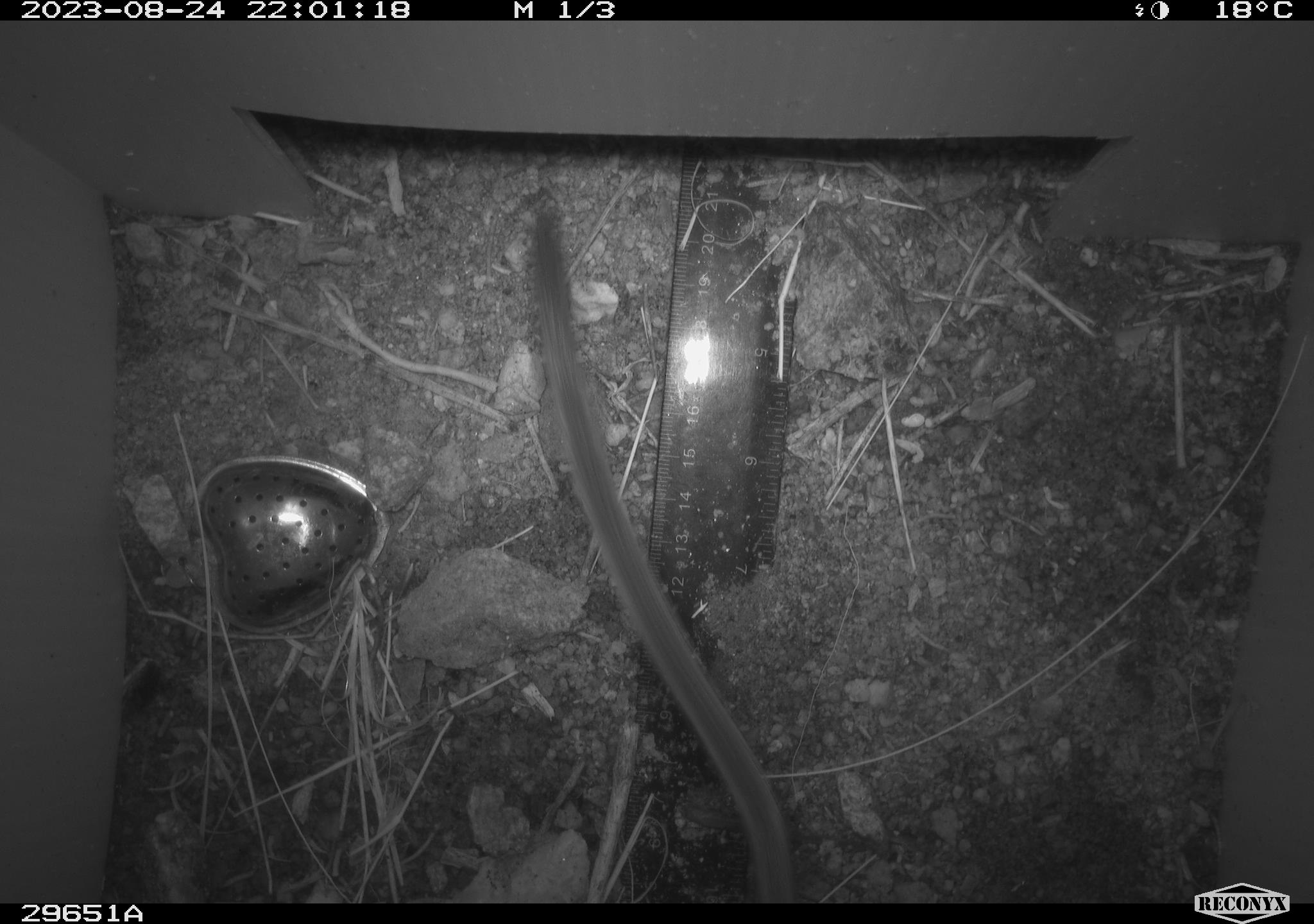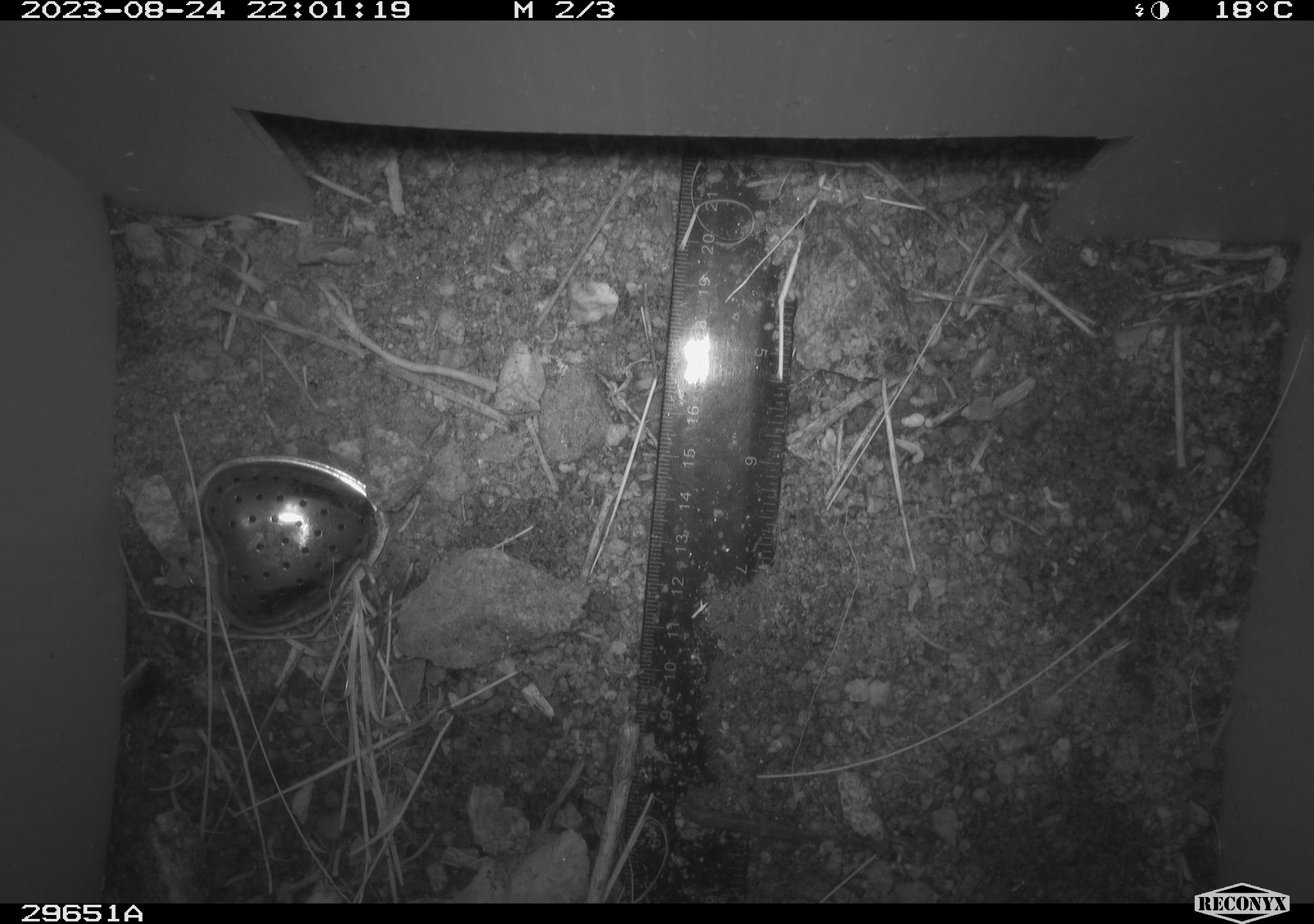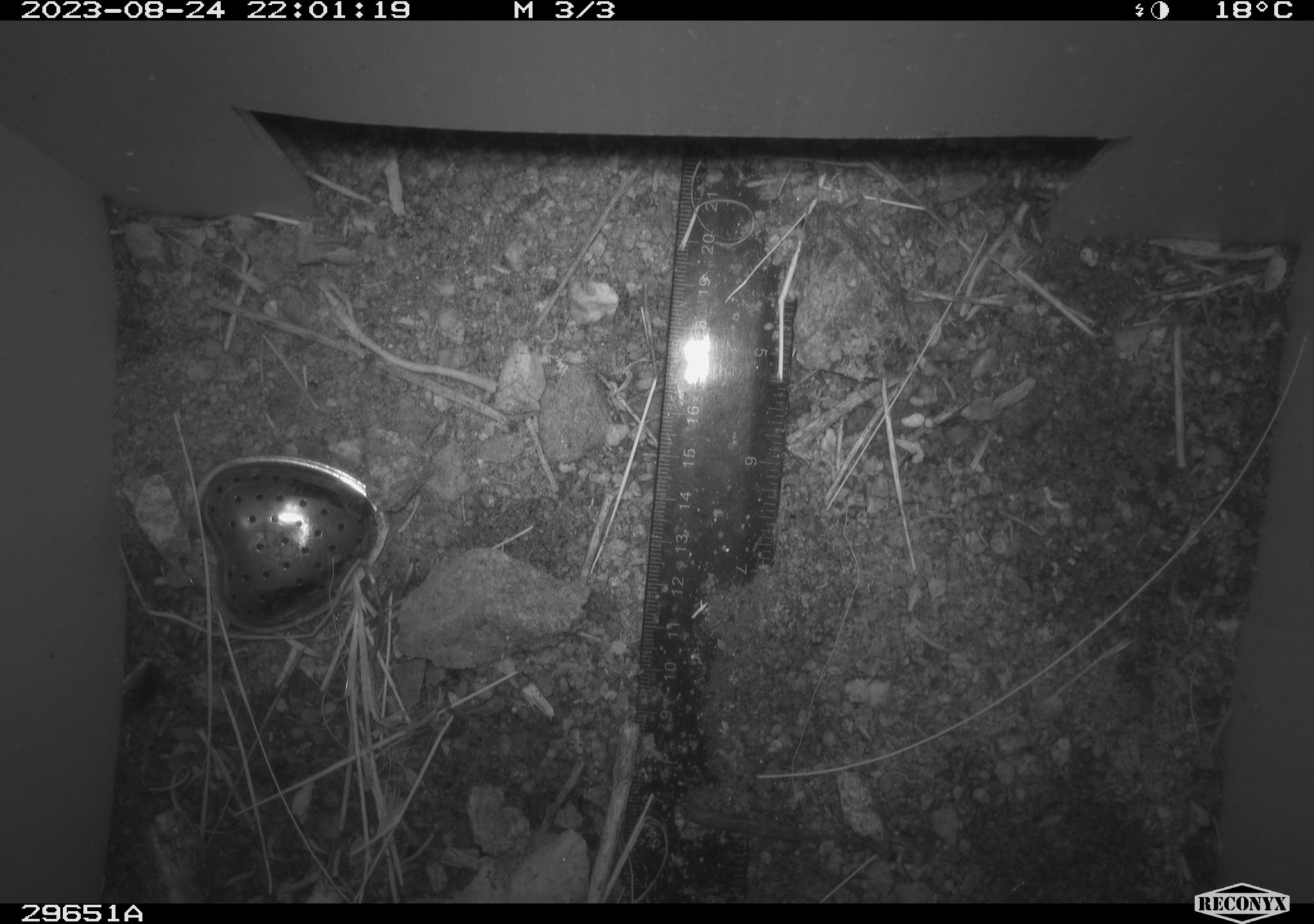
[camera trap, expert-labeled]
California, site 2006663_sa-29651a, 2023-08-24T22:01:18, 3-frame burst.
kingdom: Animalia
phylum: Chordata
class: Mammalia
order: Rodentia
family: Cricetidae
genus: Neotoma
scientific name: Neotoma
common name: pack rat or woodrat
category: neotoma species